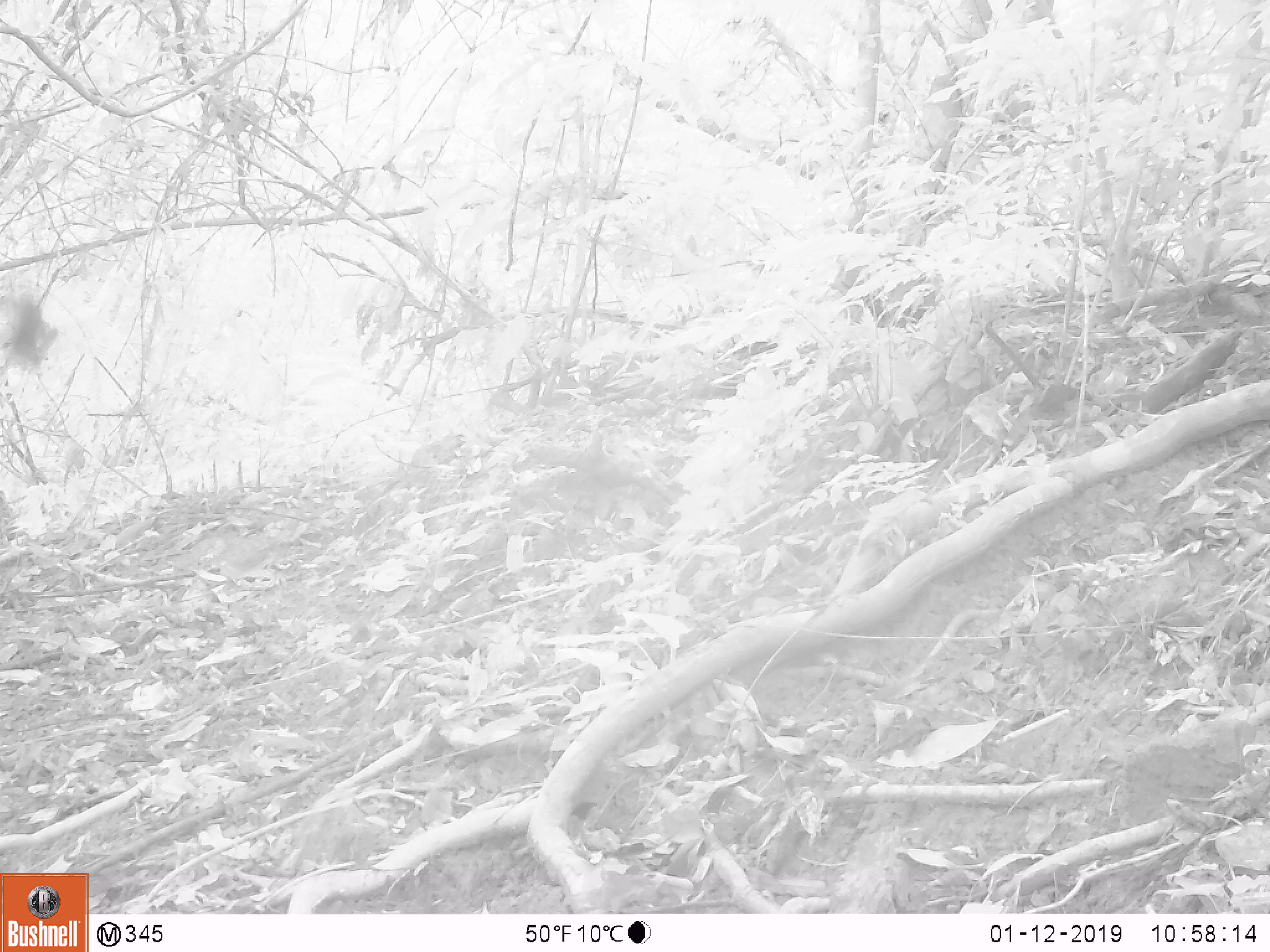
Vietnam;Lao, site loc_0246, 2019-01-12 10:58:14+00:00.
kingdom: Animalia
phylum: Chordata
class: Mammalia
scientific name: Mammalia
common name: mammal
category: unidentified small mammal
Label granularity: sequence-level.